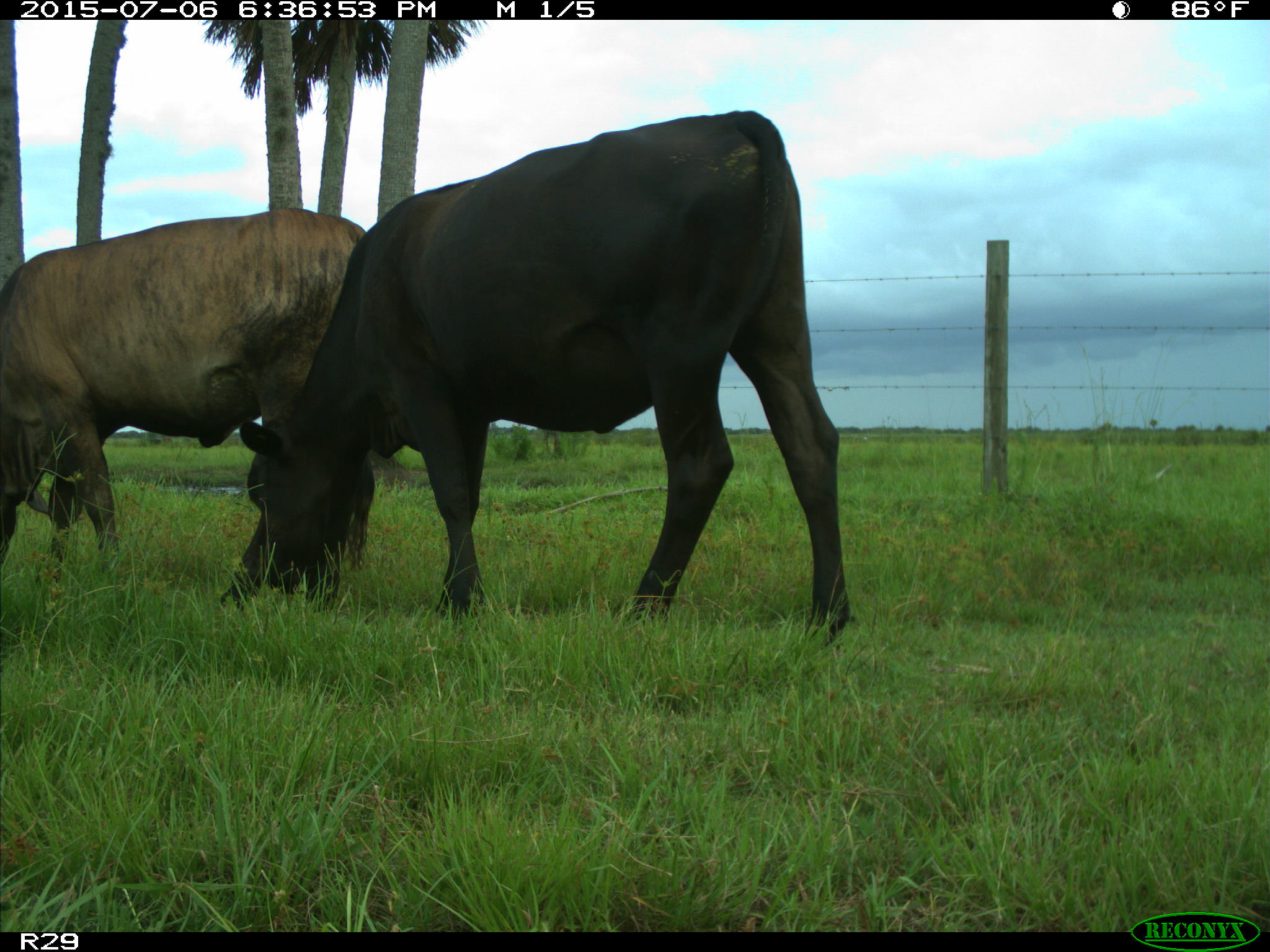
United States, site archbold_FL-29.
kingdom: Animalia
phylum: Chordata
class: Mammalia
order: Artiodactyla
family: Bovidae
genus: Bos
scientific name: Bos taurus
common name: domestic cow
Bos taurus (domestic cow).